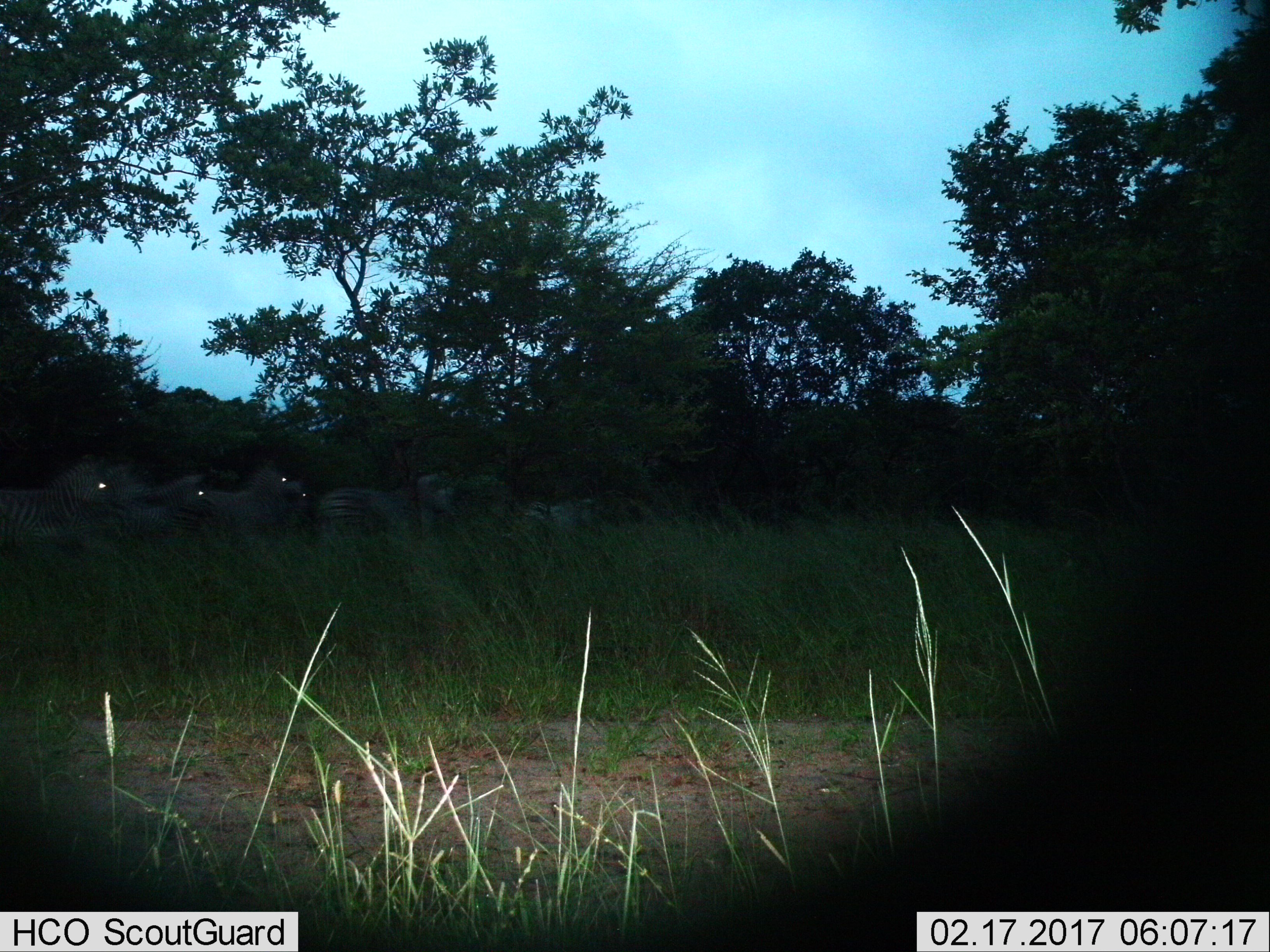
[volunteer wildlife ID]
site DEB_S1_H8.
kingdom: Animalia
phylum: Chordata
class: Mammalia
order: Perissodactyla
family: Equidae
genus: Equus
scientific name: Equus quagga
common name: plains zebra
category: zebraplains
Zebraplains (plains zebra) (Equus quagga), count 7. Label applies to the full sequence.